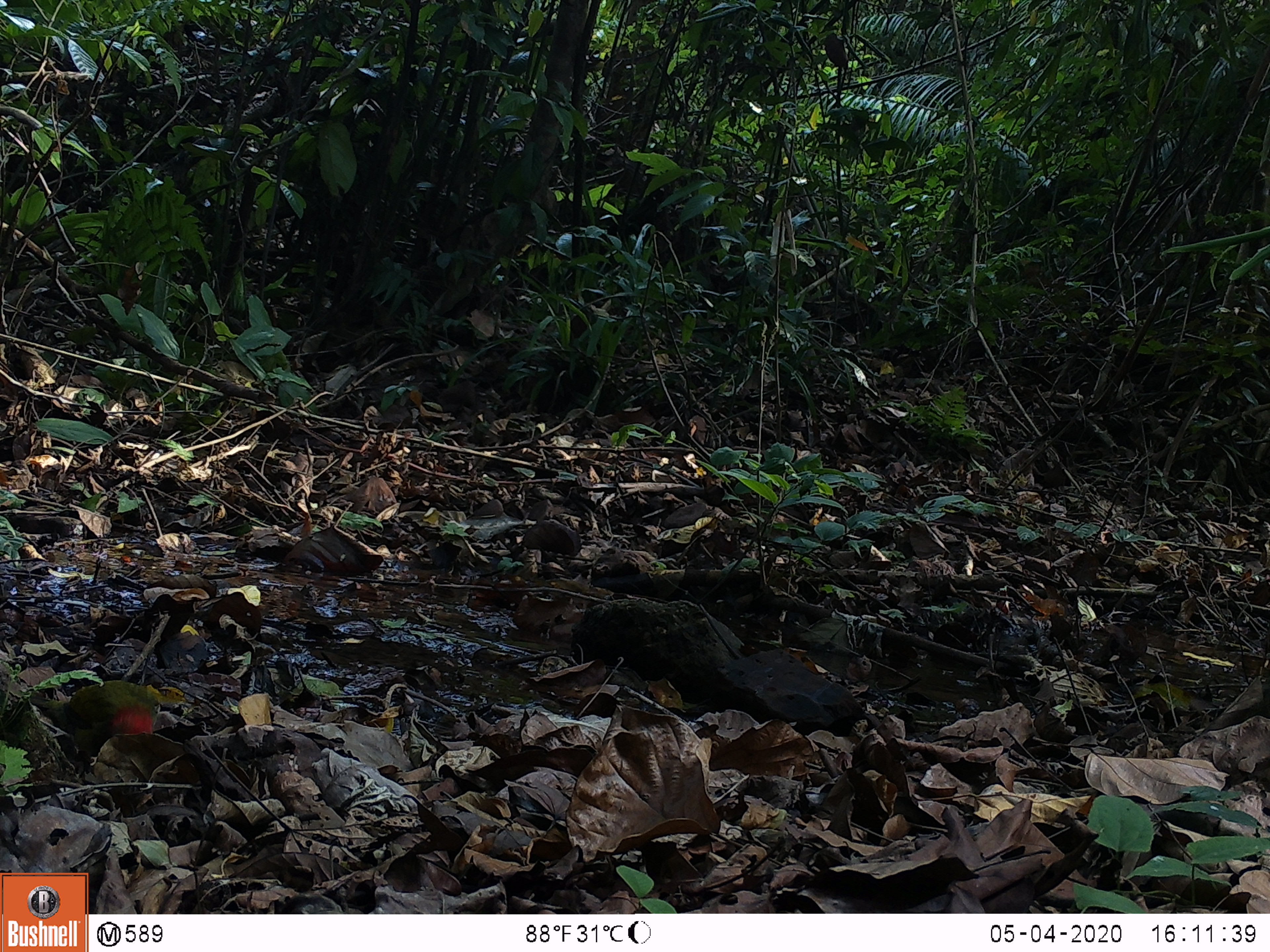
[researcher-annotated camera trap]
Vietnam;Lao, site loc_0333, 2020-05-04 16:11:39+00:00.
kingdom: Animalia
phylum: Chordata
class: Aves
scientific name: Aves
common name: bird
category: unidentified bird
Unidentified bird (bird) (Aves). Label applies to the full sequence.